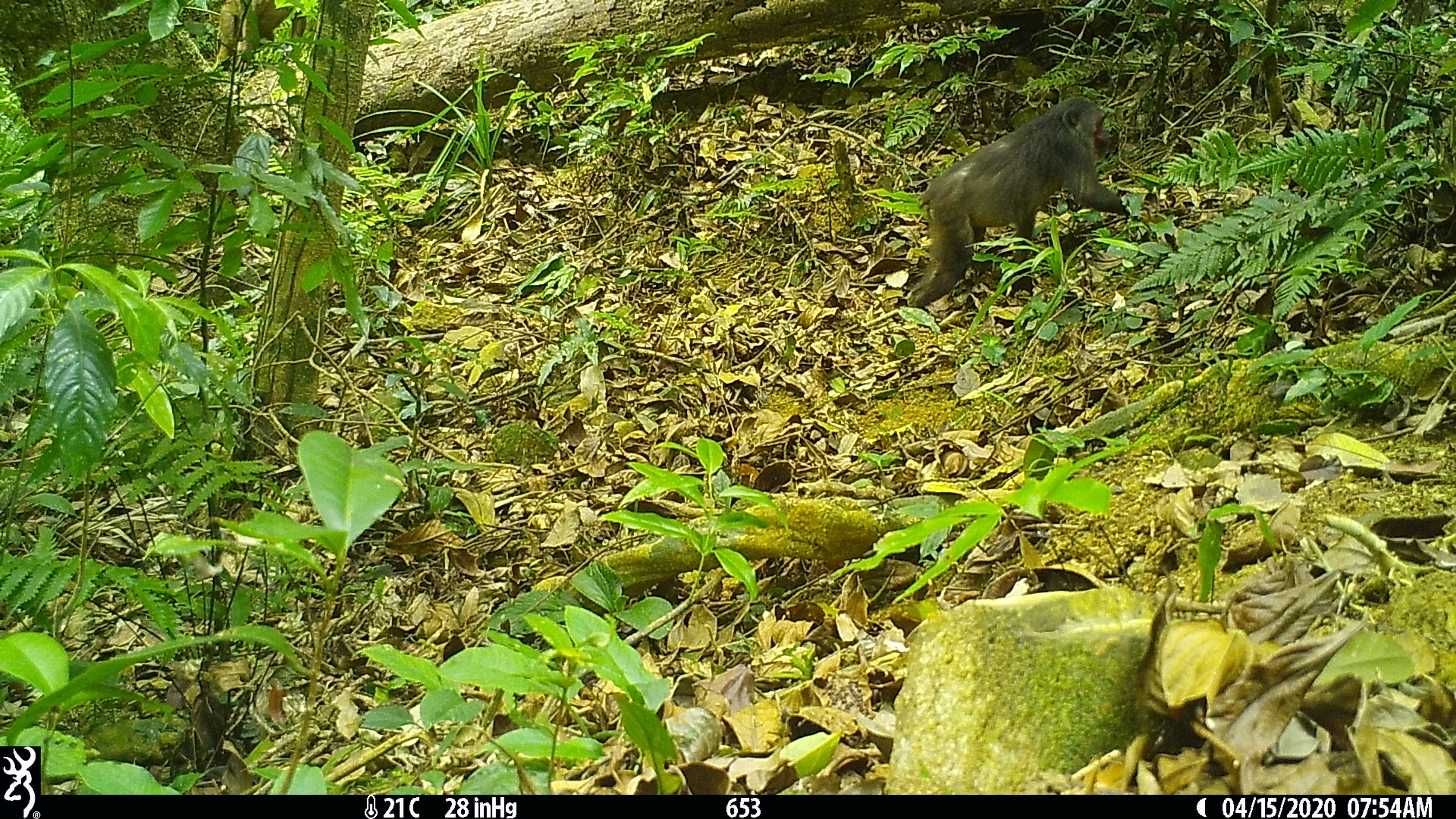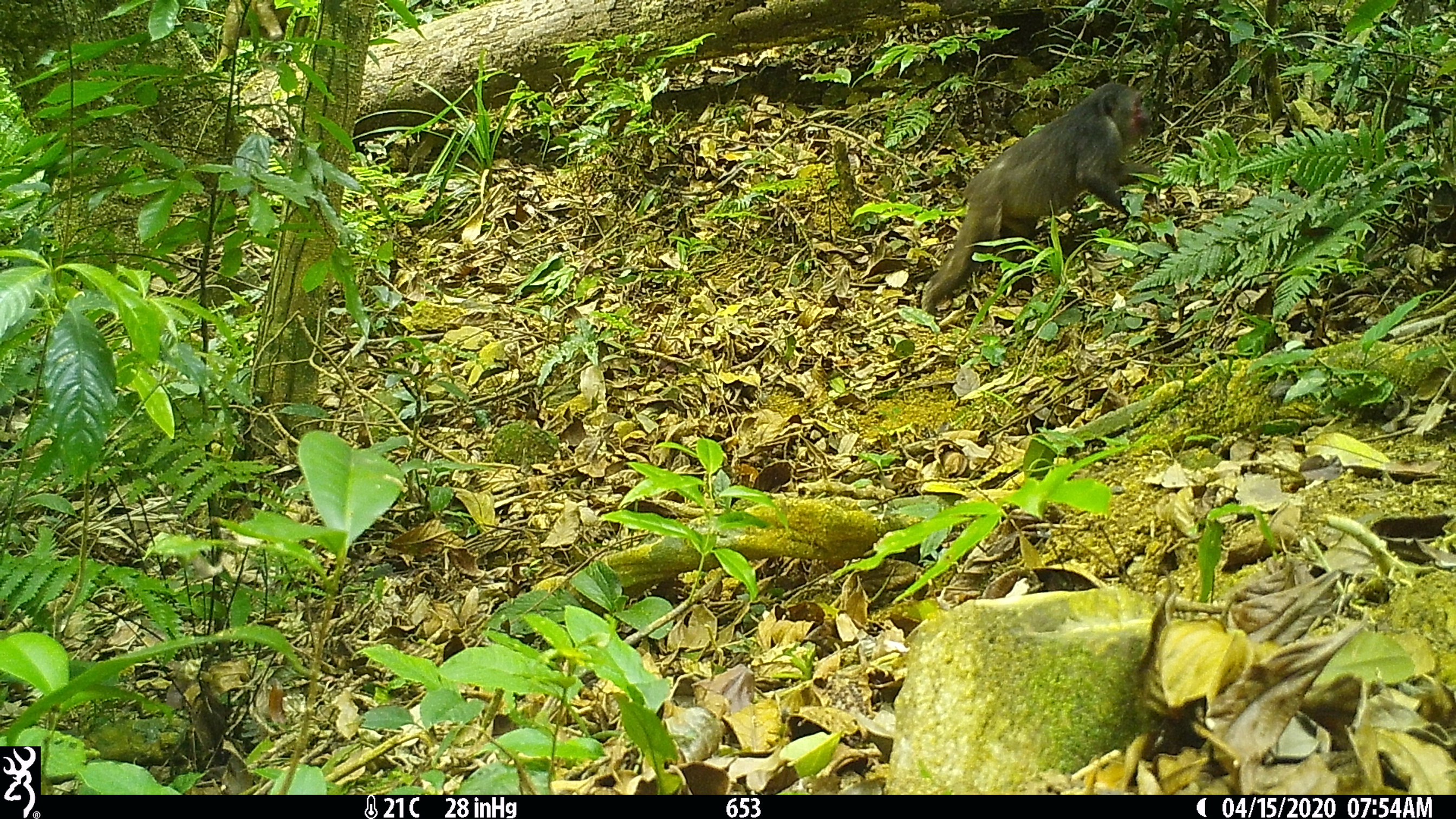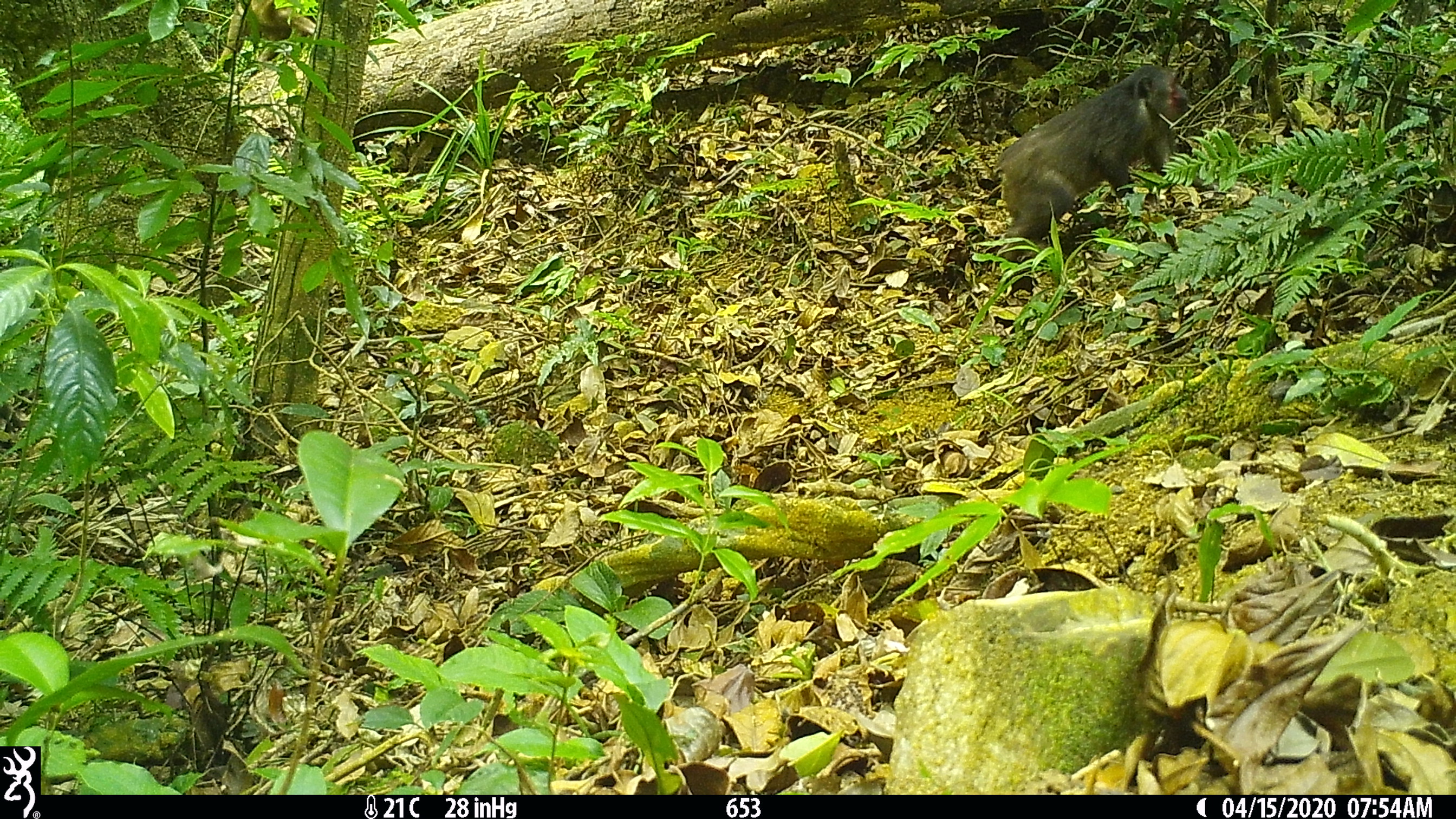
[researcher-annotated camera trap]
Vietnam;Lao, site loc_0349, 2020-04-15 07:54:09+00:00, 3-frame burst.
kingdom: Animalia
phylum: Chordata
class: Mammalia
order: Primates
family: Cercopithecidae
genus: Macaca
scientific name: Macaca arctoides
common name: stump-tailed macaque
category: stump tailed macaque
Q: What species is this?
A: Stump tailed macaque (stump-tailed macaque) (Macaca arctoides).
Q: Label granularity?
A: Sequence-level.